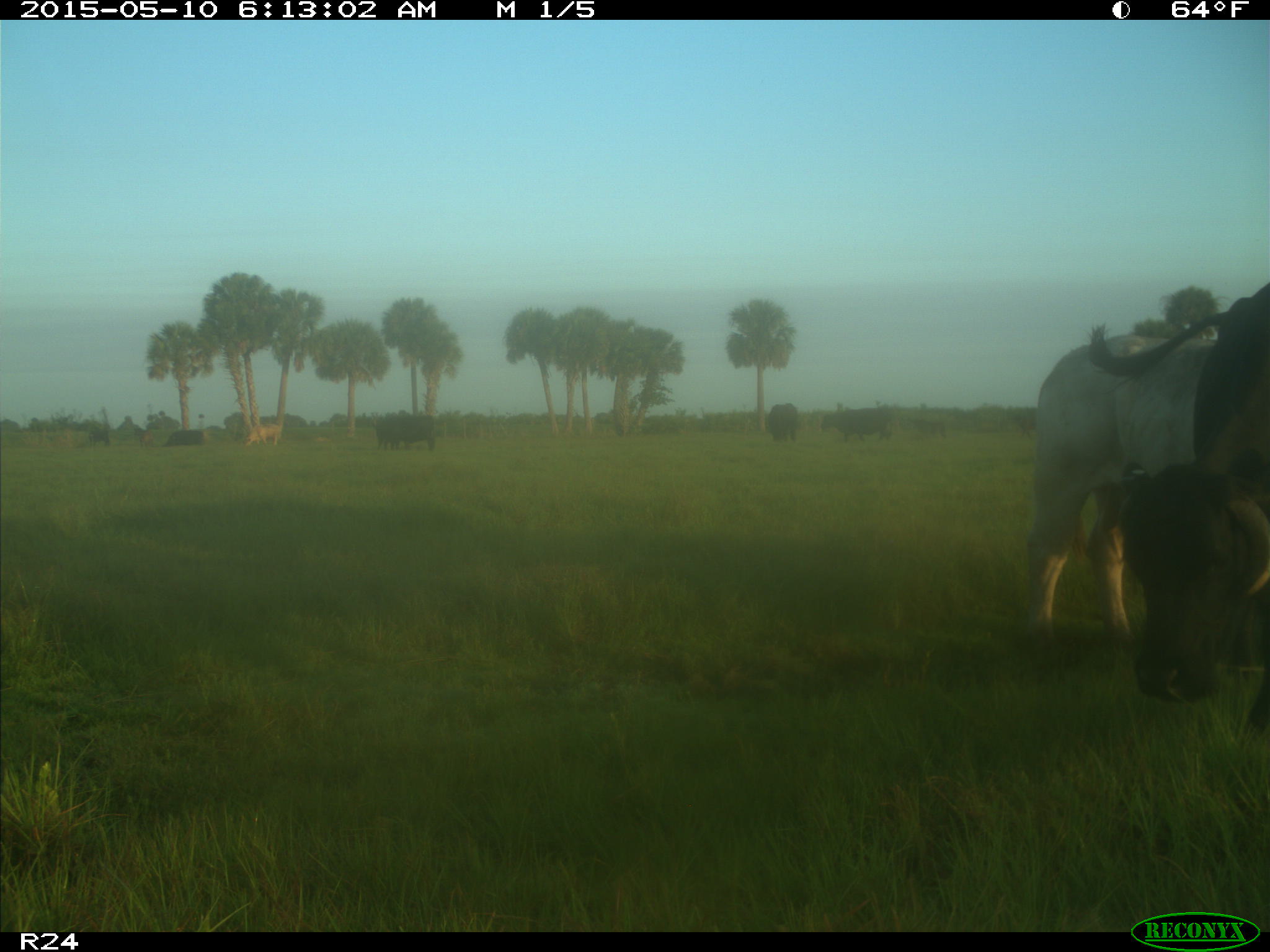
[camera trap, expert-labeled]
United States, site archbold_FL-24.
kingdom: Animalia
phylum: Chordata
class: Mammalia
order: Artiodactyla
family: Bovidae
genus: Bos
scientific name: Bos taurus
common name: domestic cow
Bos taurus (domestic cow).